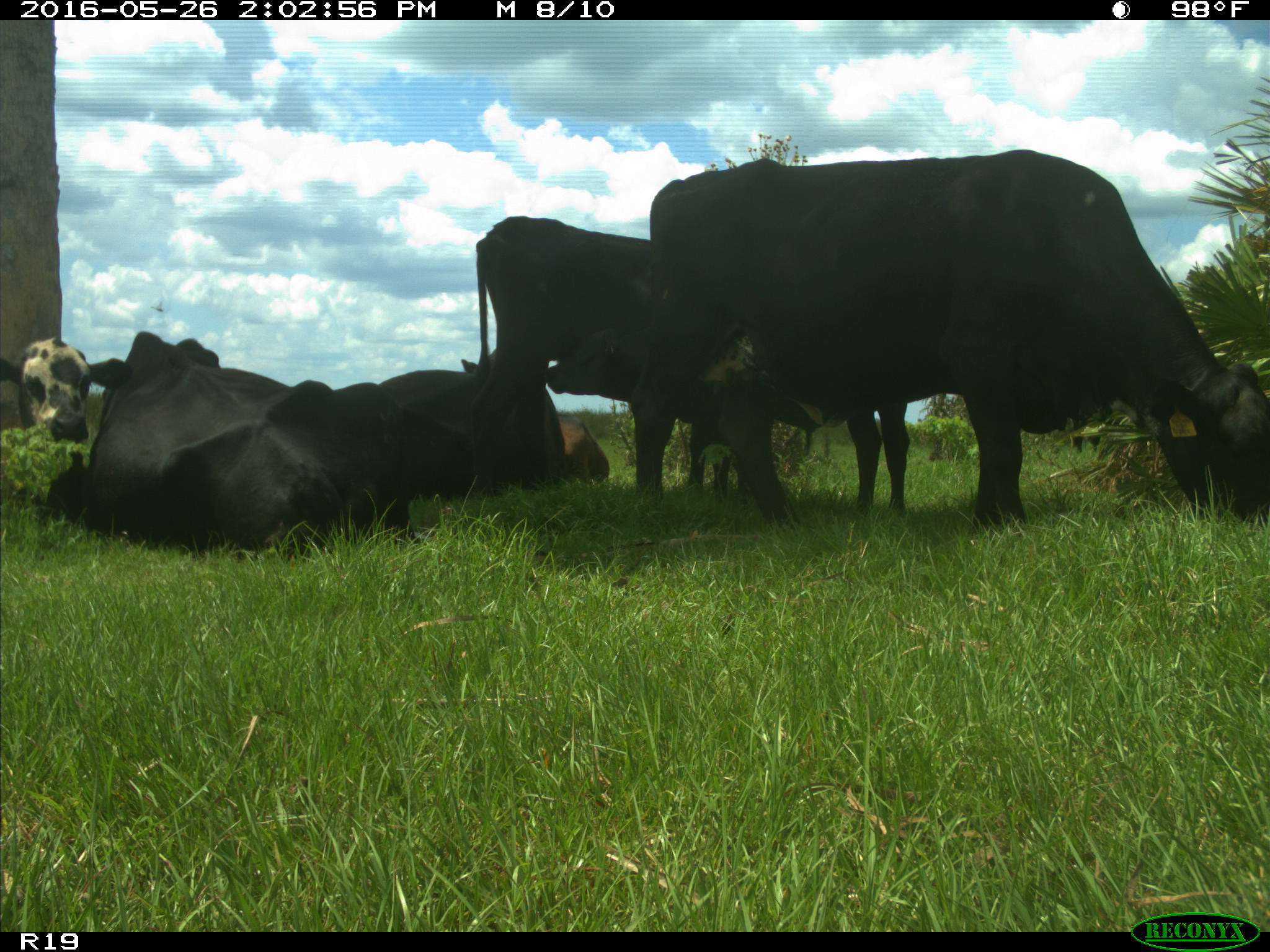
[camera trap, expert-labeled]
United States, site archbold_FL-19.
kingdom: Animalia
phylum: Chordata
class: Mammalia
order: Artiodactyla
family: Bovidae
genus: Bos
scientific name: Bos taurus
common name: domestic cow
Bos taurus (domestic cow).